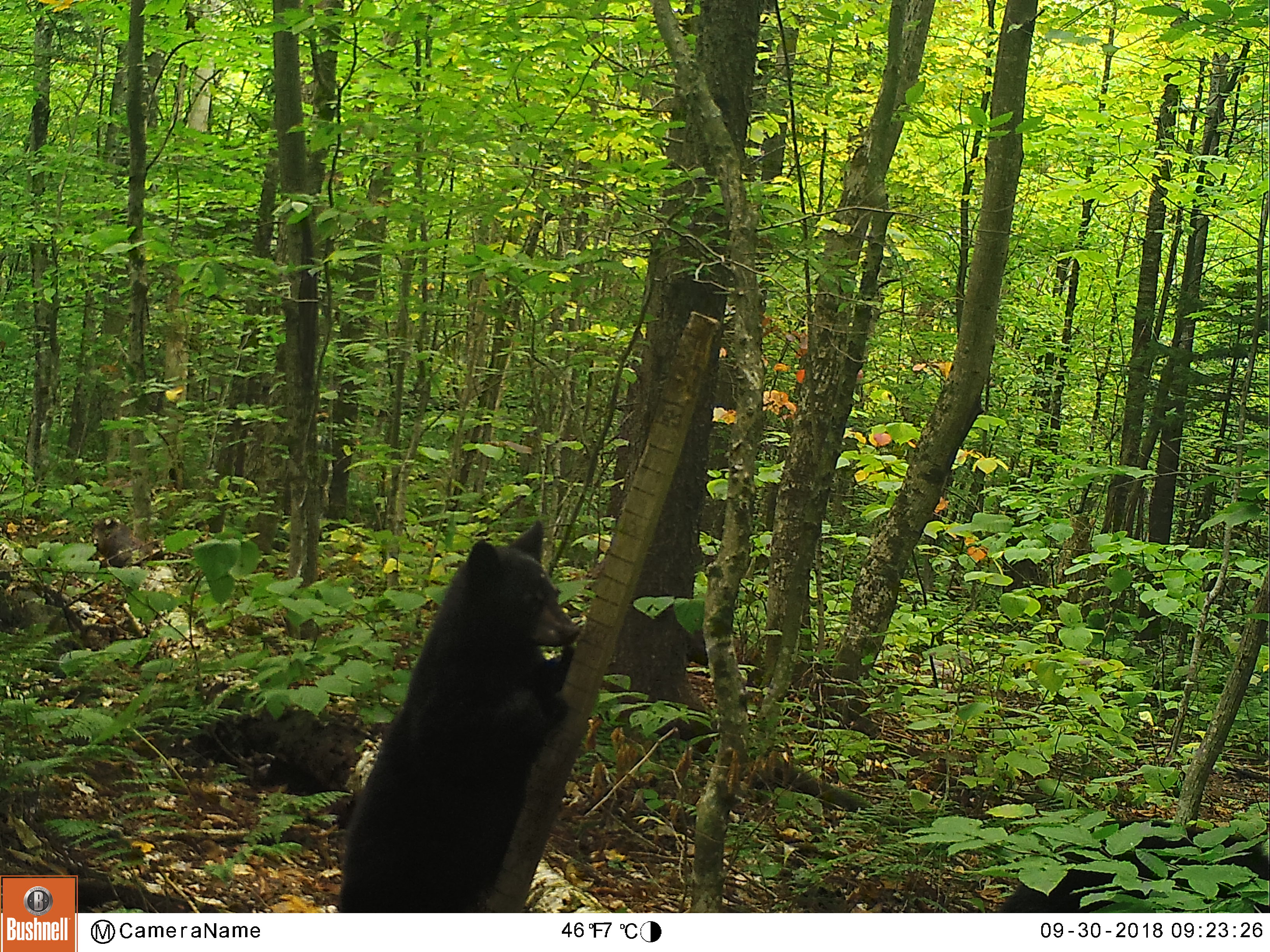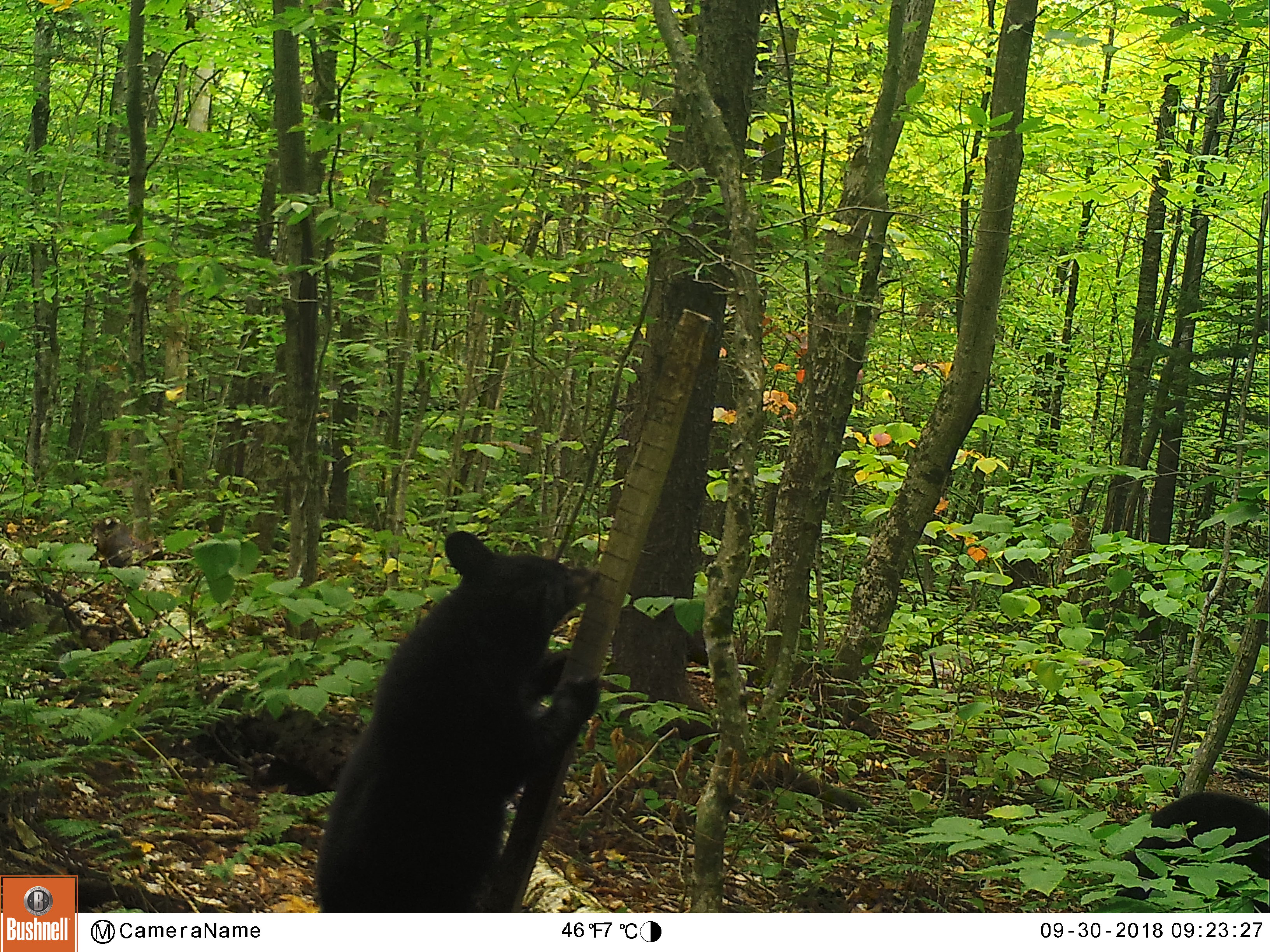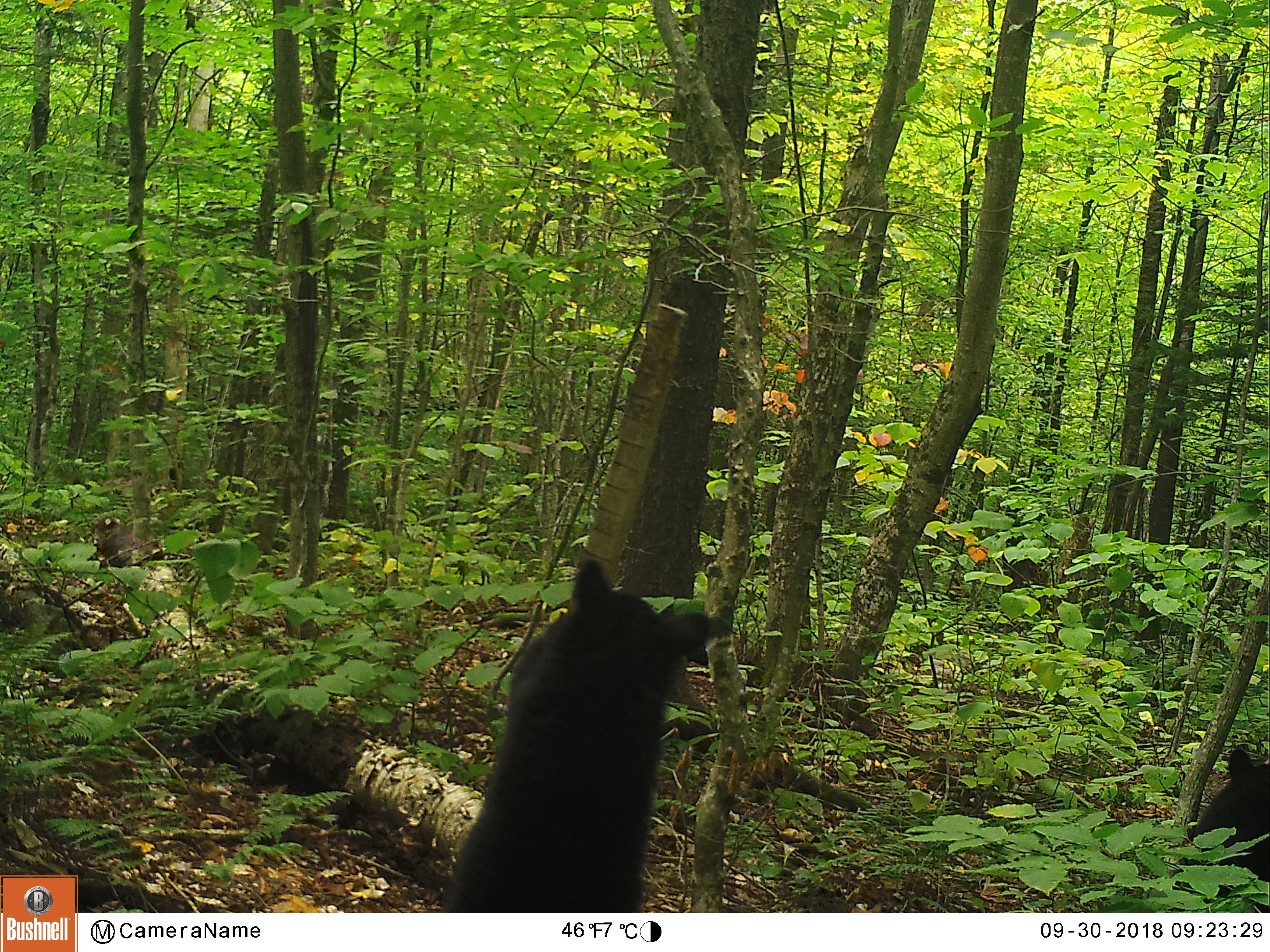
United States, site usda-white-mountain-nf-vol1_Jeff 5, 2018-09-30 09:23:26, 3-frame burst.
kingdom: Animalia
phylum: Chordata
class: Mammalia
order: Carnivora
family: Ursidae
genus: Ursus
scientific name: Ursus americanus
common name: black bear